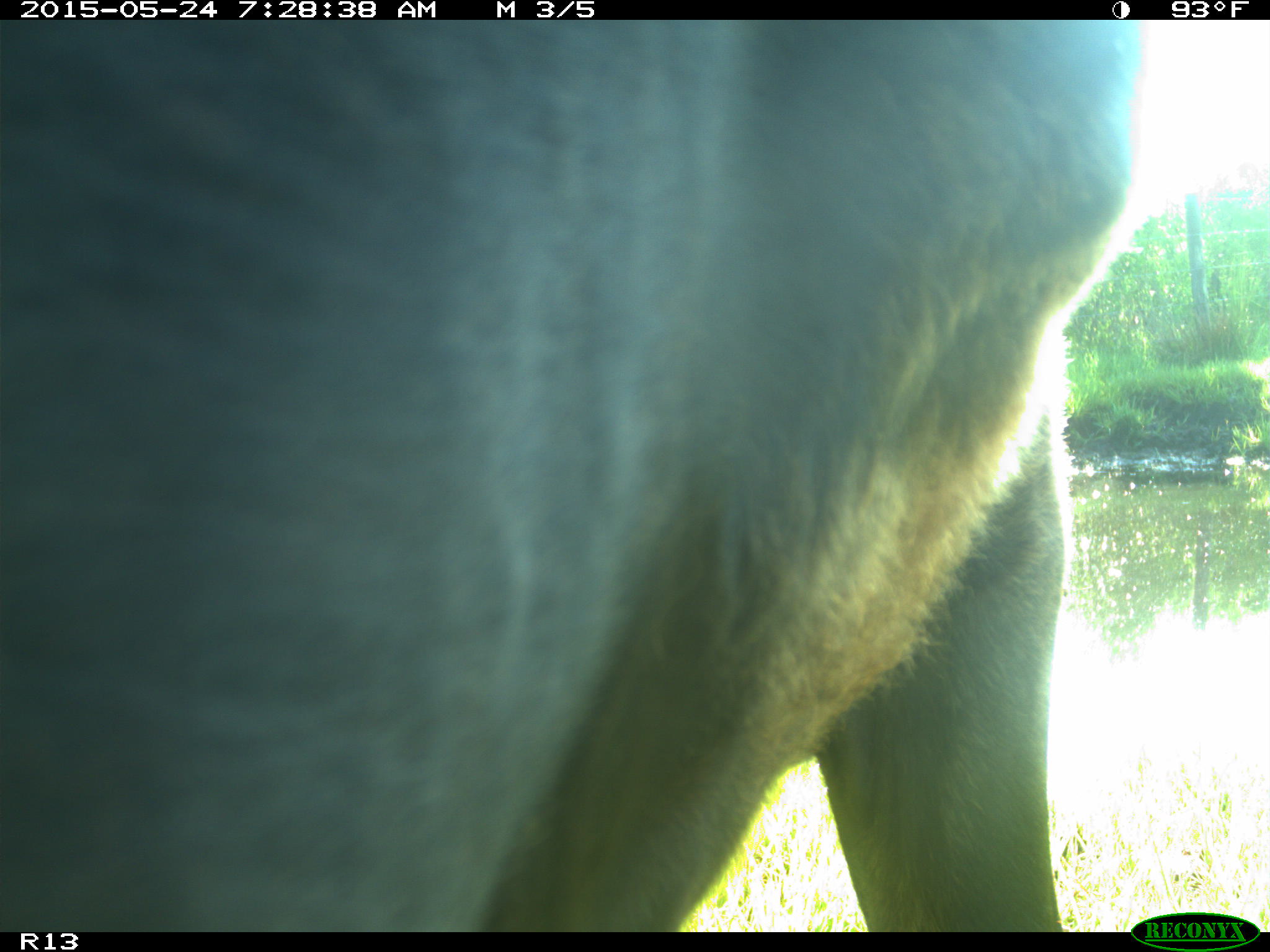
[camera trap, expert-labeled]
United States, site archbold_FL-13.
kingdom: Animalia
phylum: Chordata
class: Mammalia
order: Artiodactyla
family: Bovidae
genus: Bos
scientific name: Bos taurus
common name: domestic cow